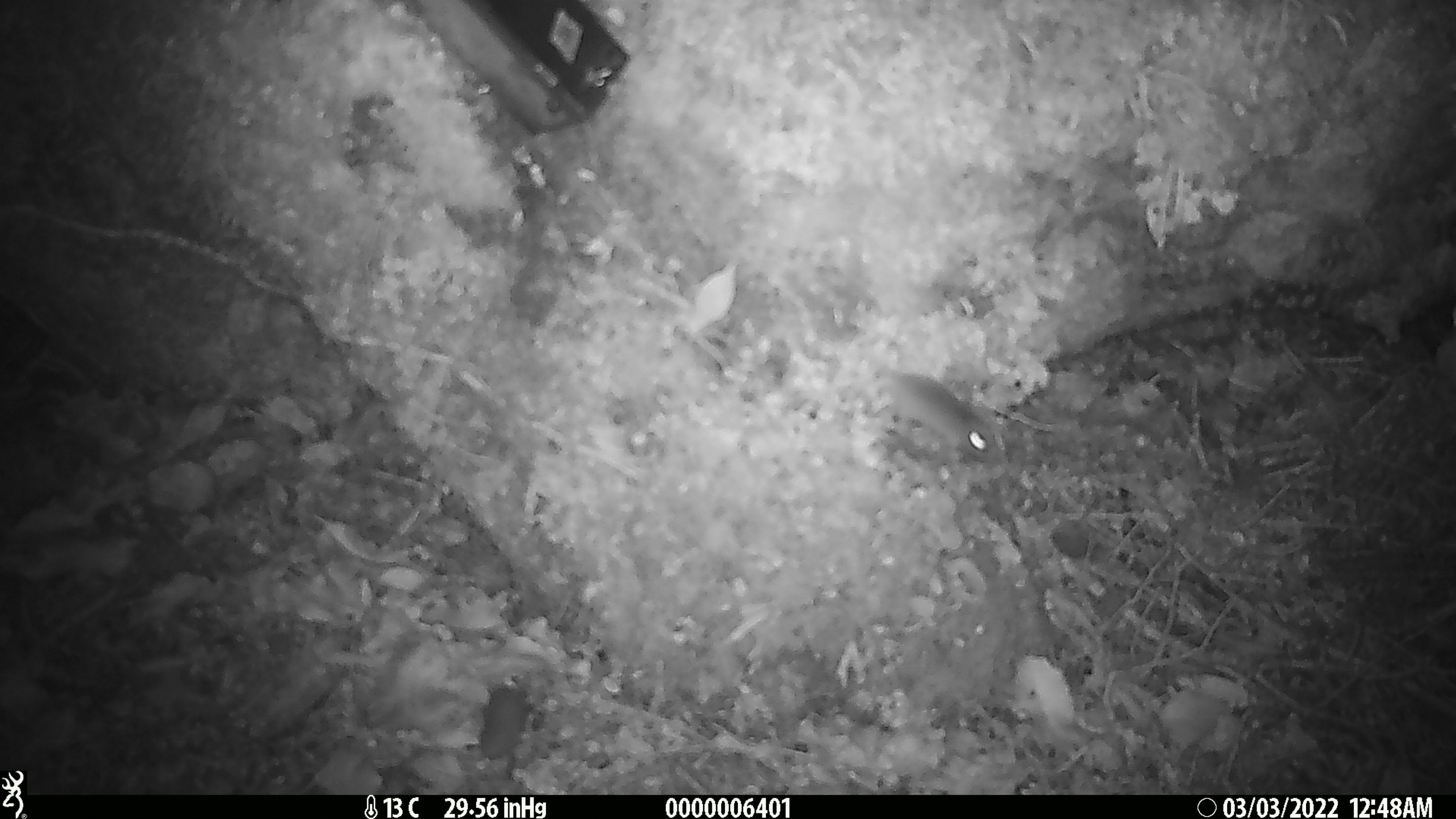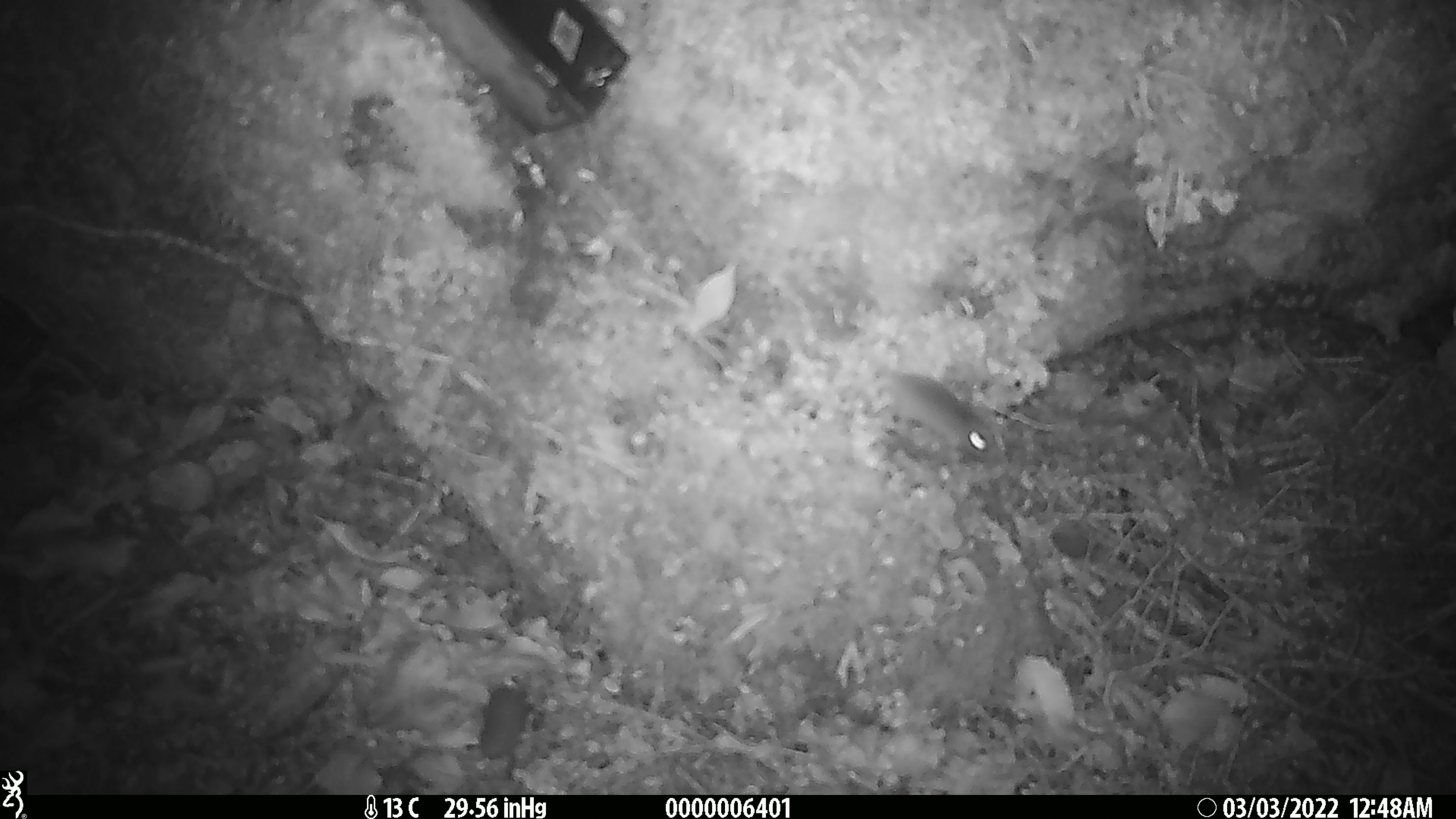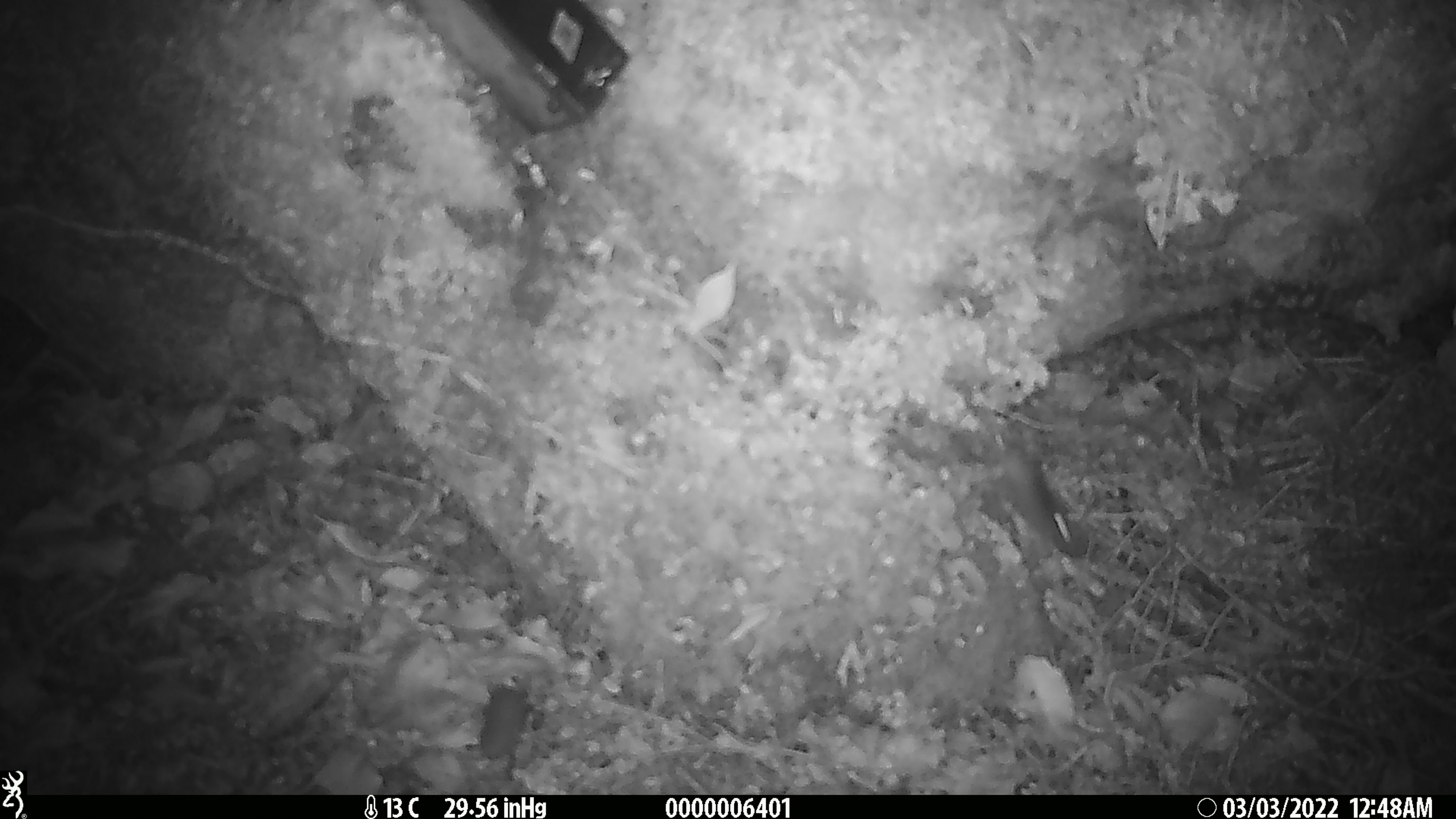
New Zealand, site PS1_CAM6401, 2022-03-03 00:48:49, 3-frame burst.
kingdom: Animalia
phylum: Chordata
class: Mammalia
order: Rodentia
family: Muridae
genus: Mus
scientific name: Mus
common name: mouse